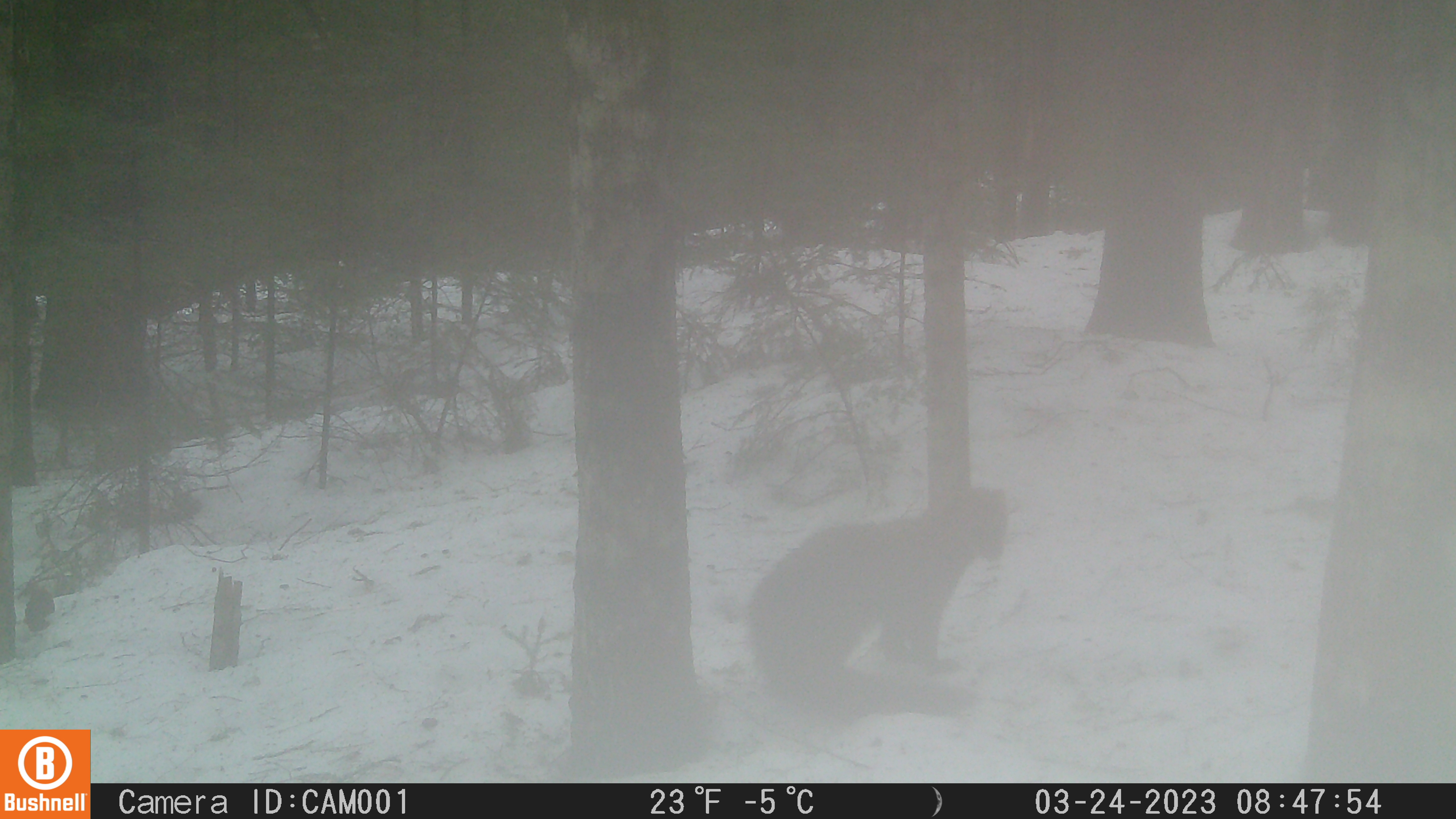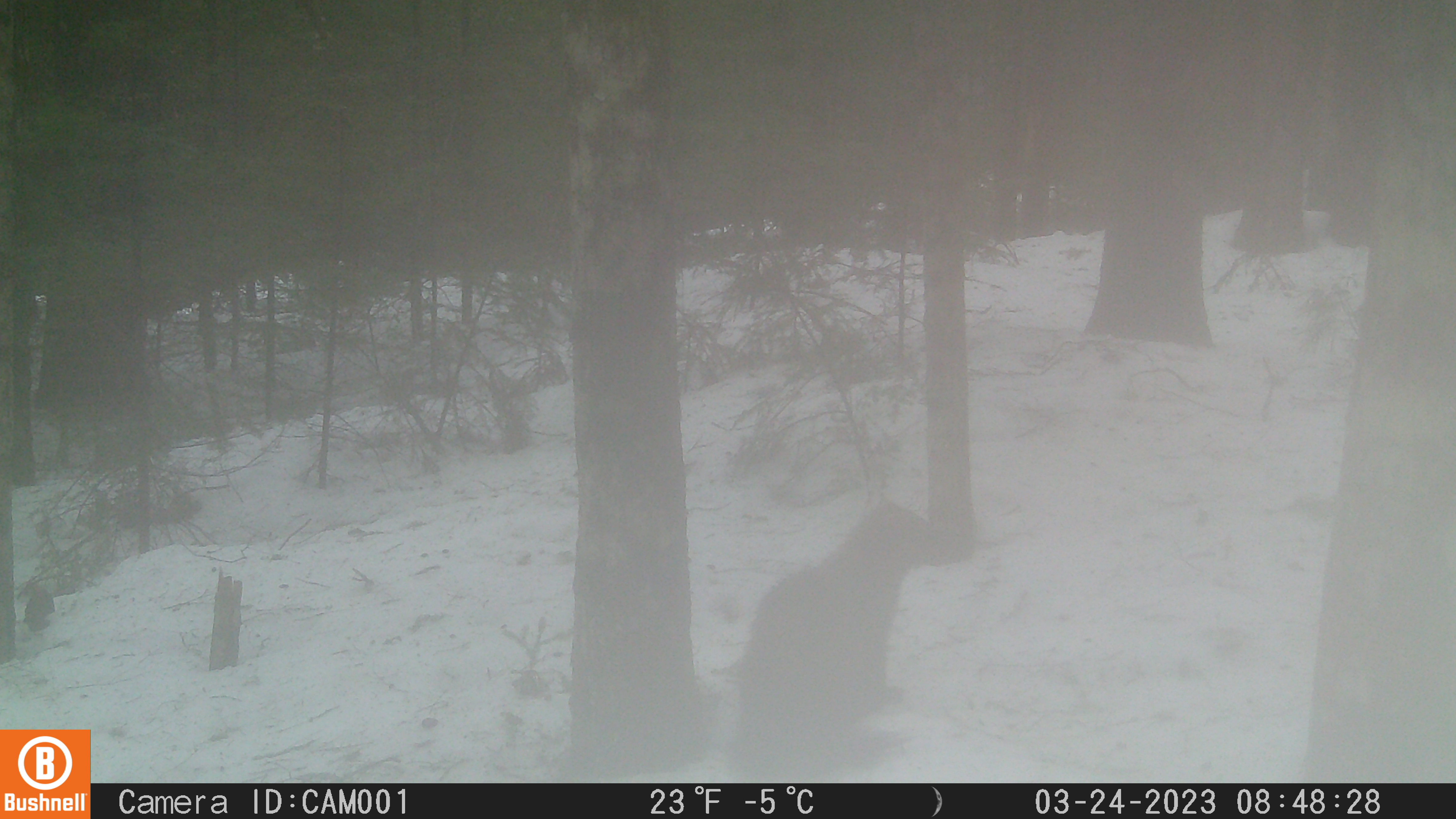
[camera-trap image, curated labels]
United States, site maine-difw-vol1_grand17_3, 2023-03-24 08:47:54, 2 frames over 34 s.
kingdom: Animalia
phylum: Chordata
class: Mammalia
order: Carnivora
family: Mustelidae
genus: Pekania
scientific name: Pekania pennanti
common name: fisher